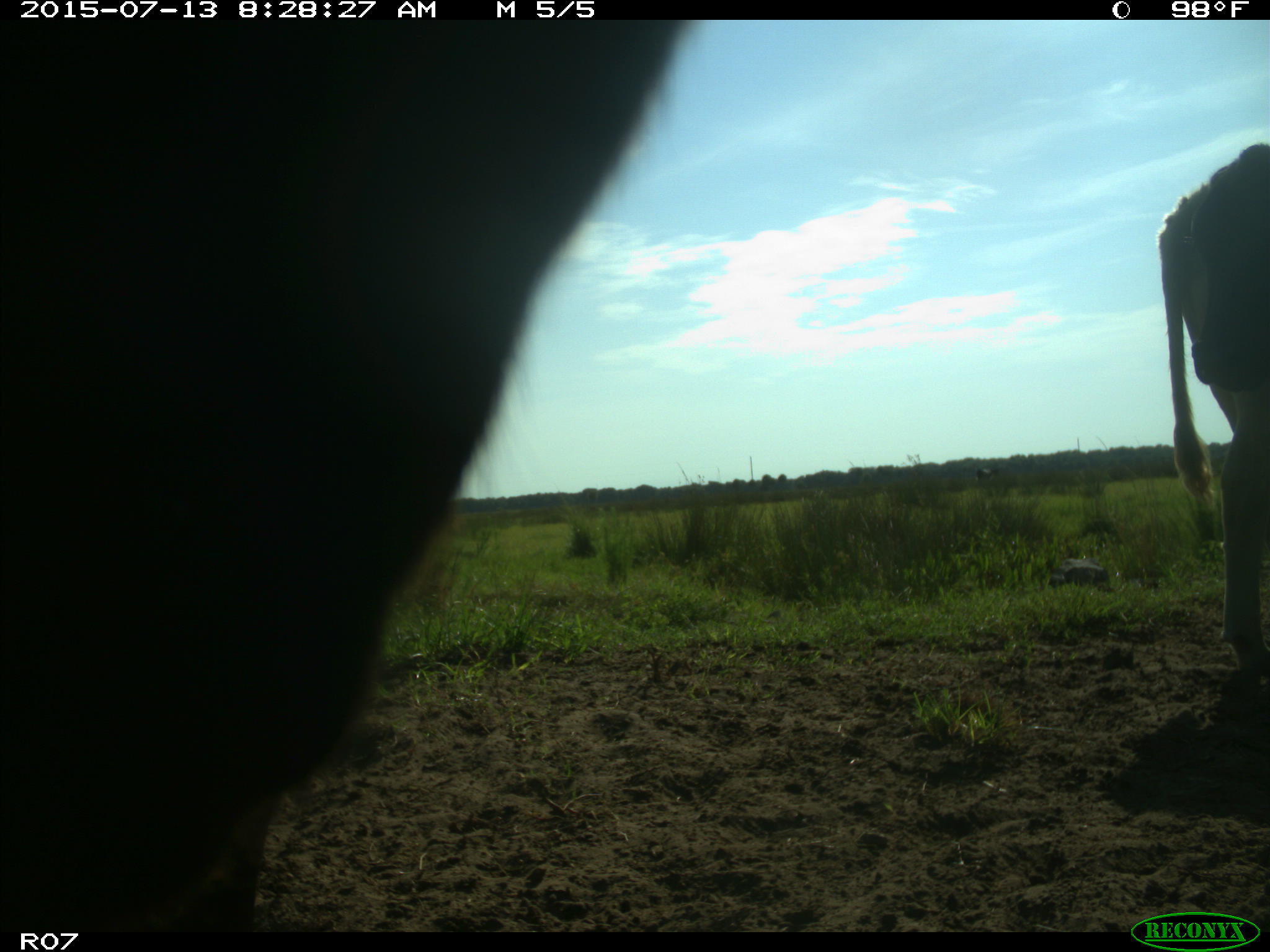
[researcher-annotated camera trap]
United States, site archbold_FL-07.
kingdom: Animalia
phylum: Chordata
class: Mammalia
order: Artiodactyla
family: Bovidae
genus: Bos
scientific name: Bos taurus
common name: domestic cow